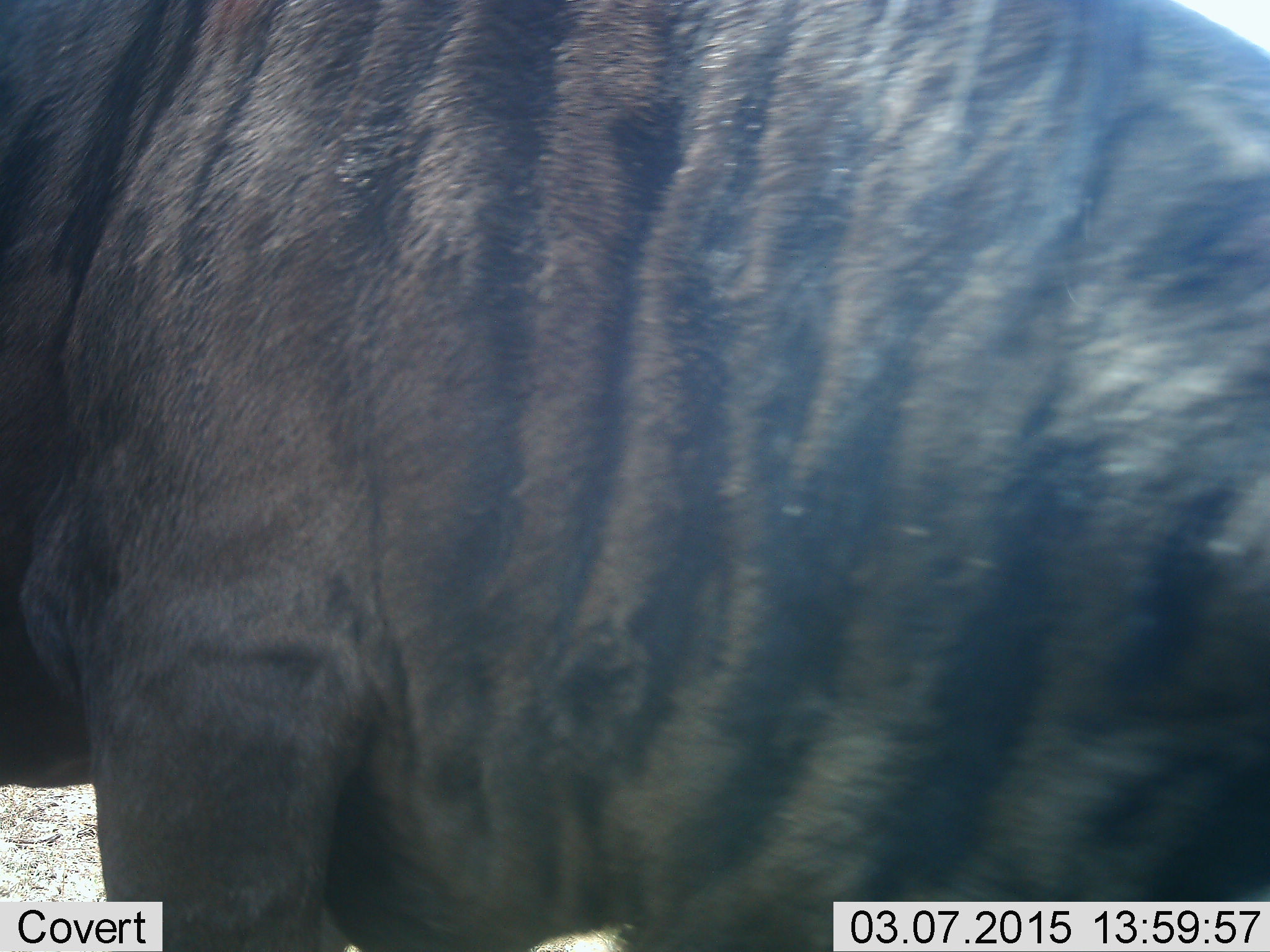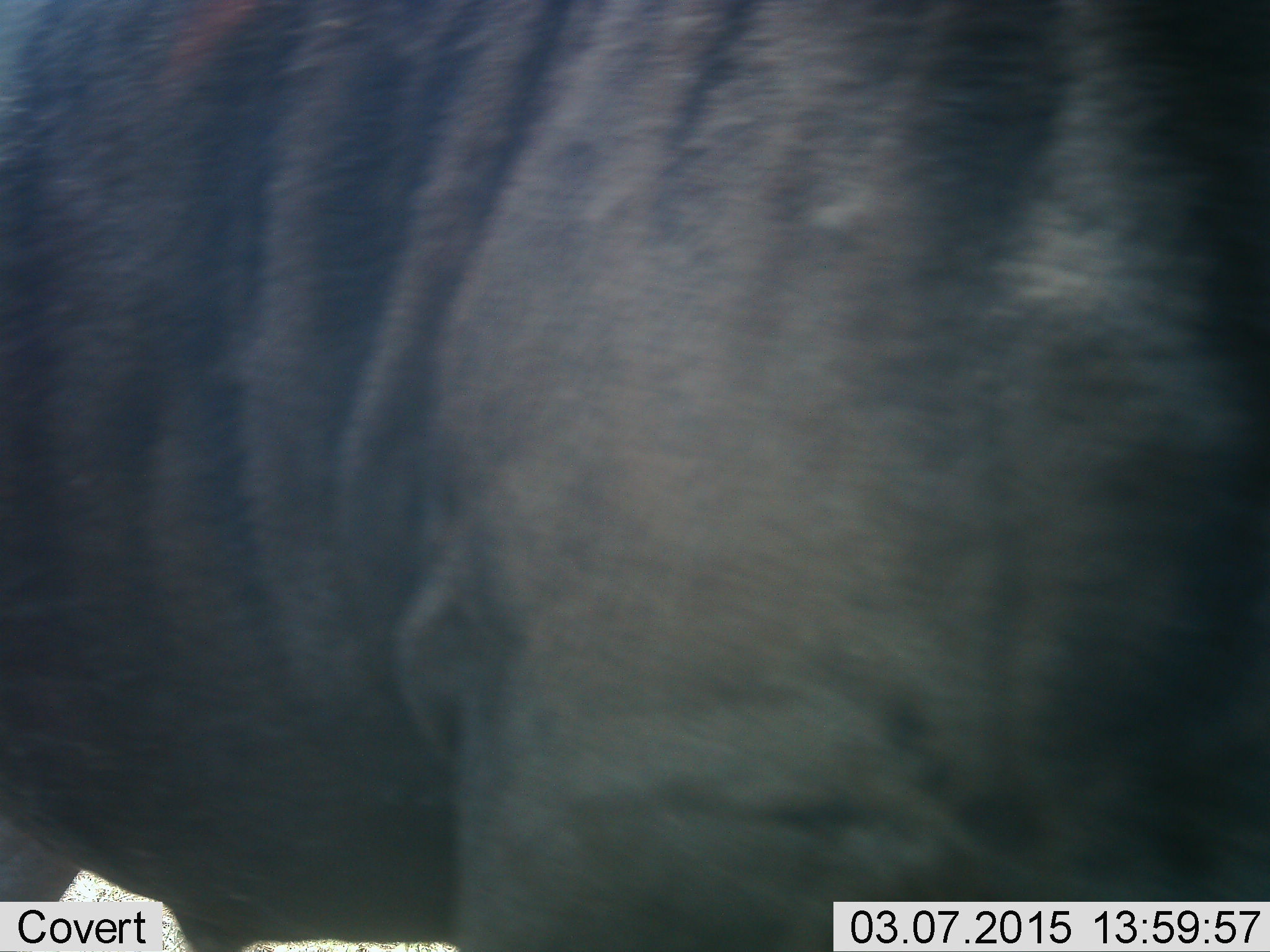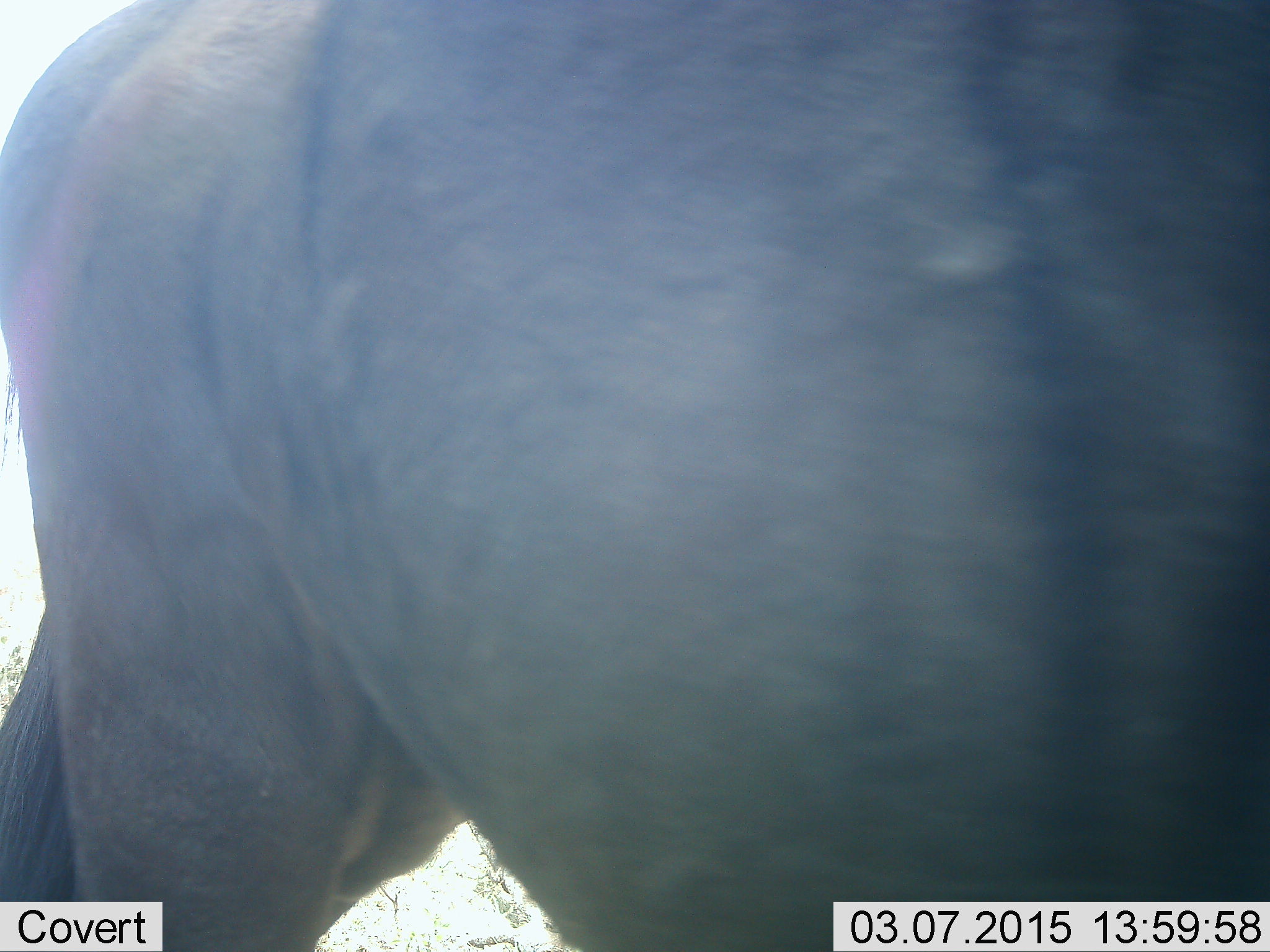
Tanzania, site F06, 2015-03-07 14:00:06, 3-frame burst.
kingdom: Animalia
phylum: Chordata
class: Mammalia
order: Artiodactyla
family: Bovidae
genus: Connochaetes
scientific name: Connochaetes taurinus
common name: blue wildebeest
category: wildebeest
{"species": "wildebeest (blue wildebeest) (Connochaetes taurinus)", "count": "1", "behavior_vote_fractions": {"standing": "30%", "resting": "0%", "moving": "70%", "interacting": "0%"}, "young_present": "0%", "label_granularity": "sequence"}